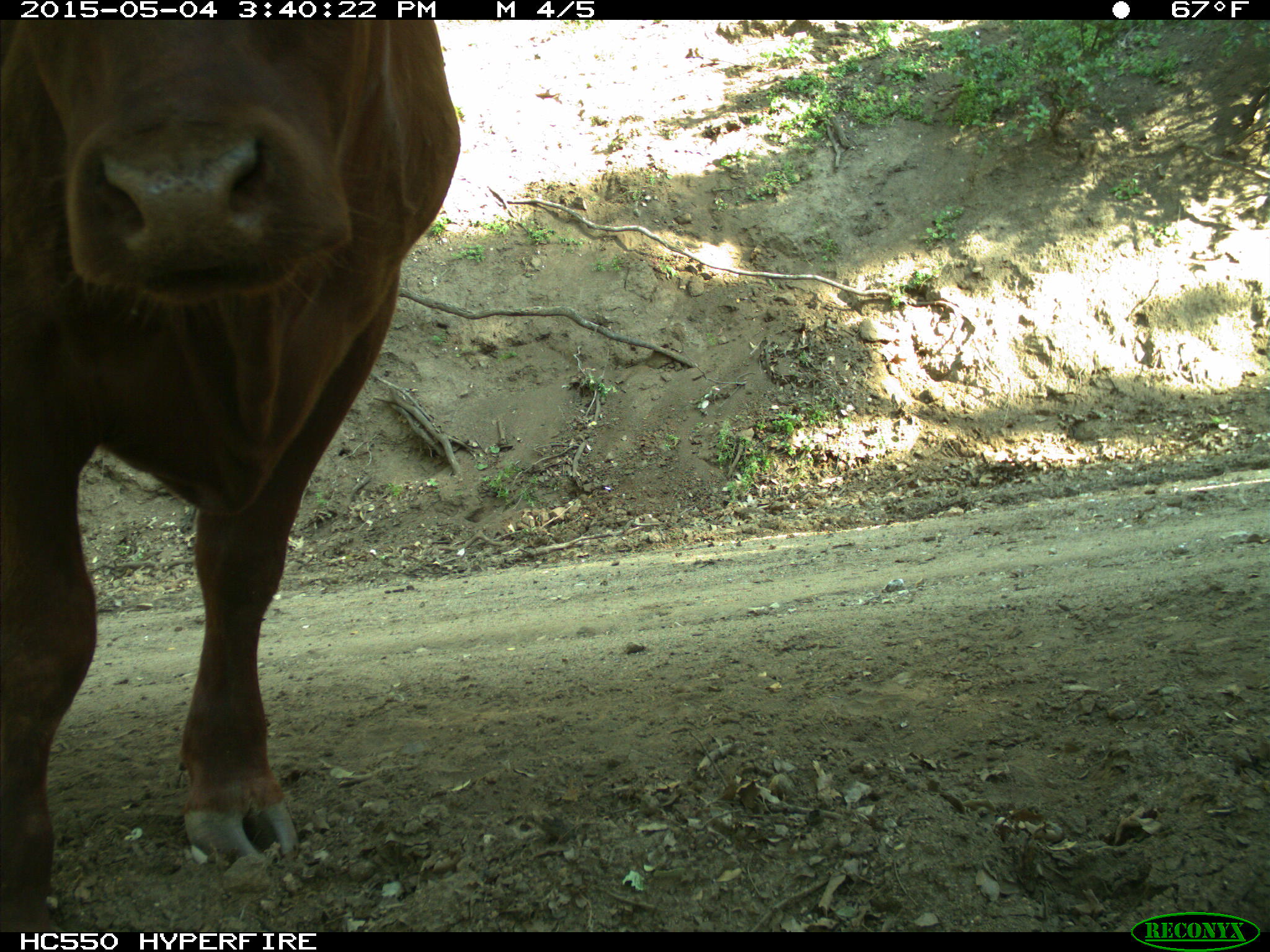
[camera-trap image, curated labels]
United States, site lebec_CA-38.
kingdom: Animalia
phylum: Chordata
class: Mammalia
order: Artiodactyla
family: Bovidae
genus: Bos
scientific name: Bos taurus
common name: domestic cow